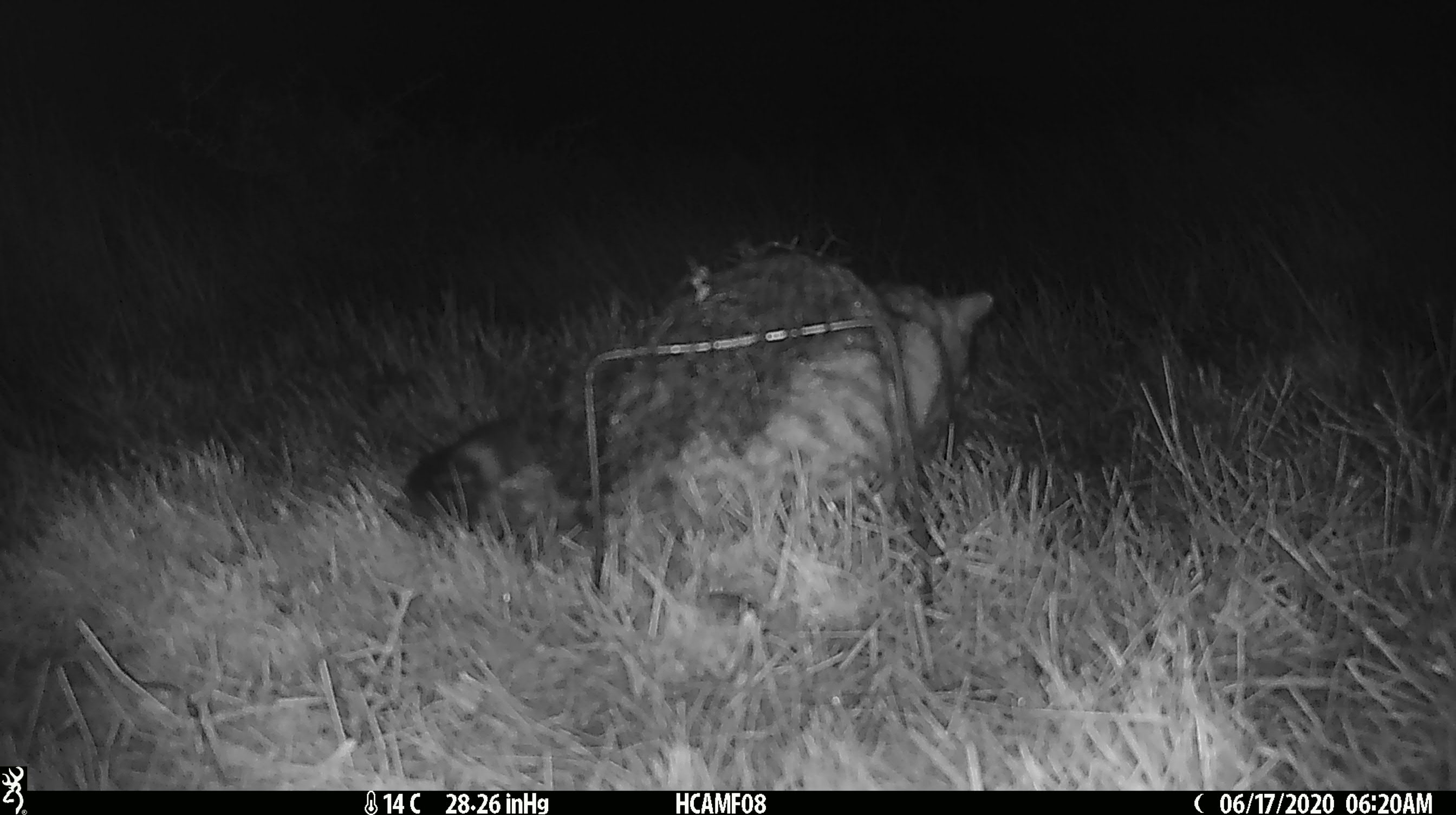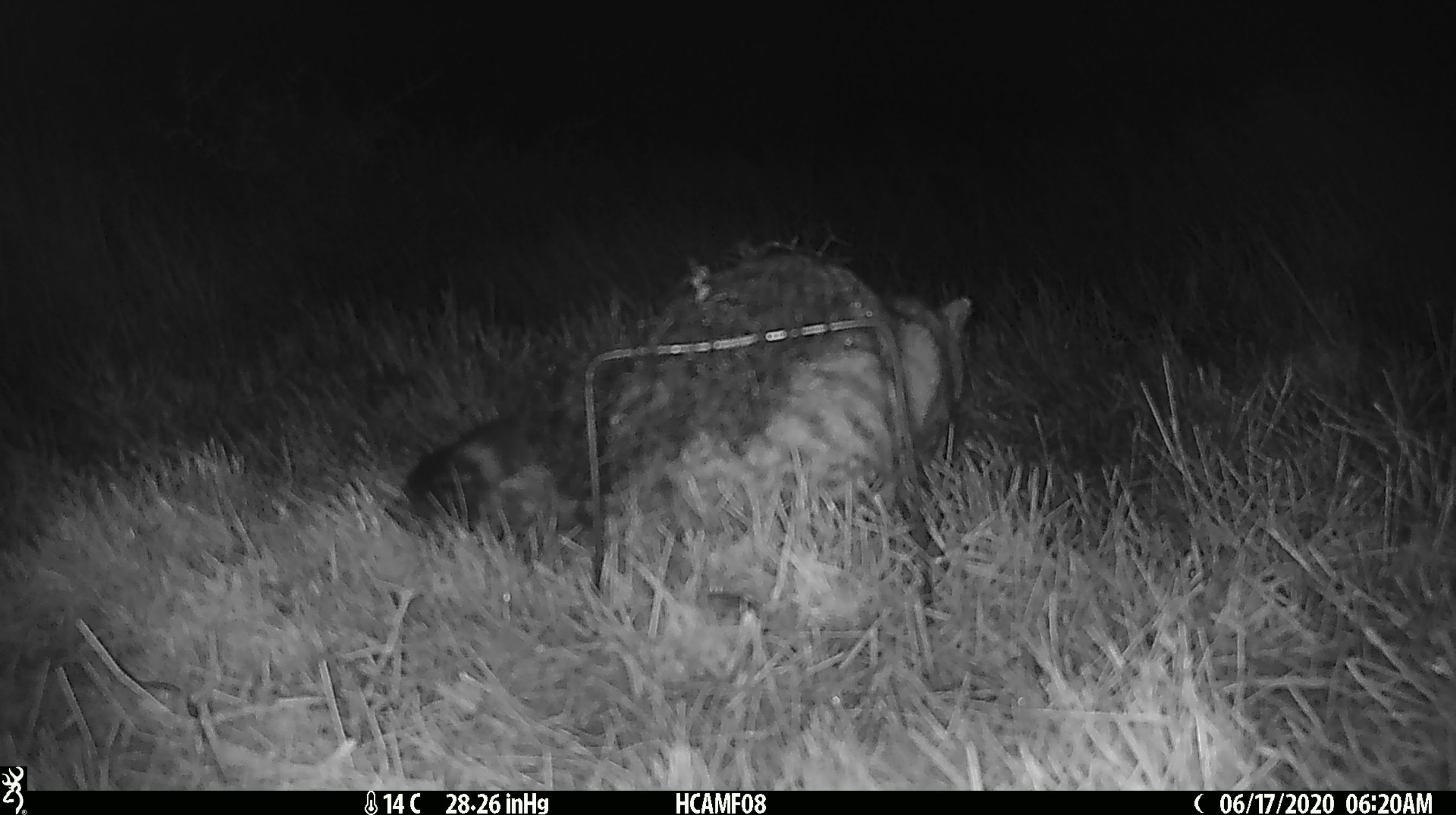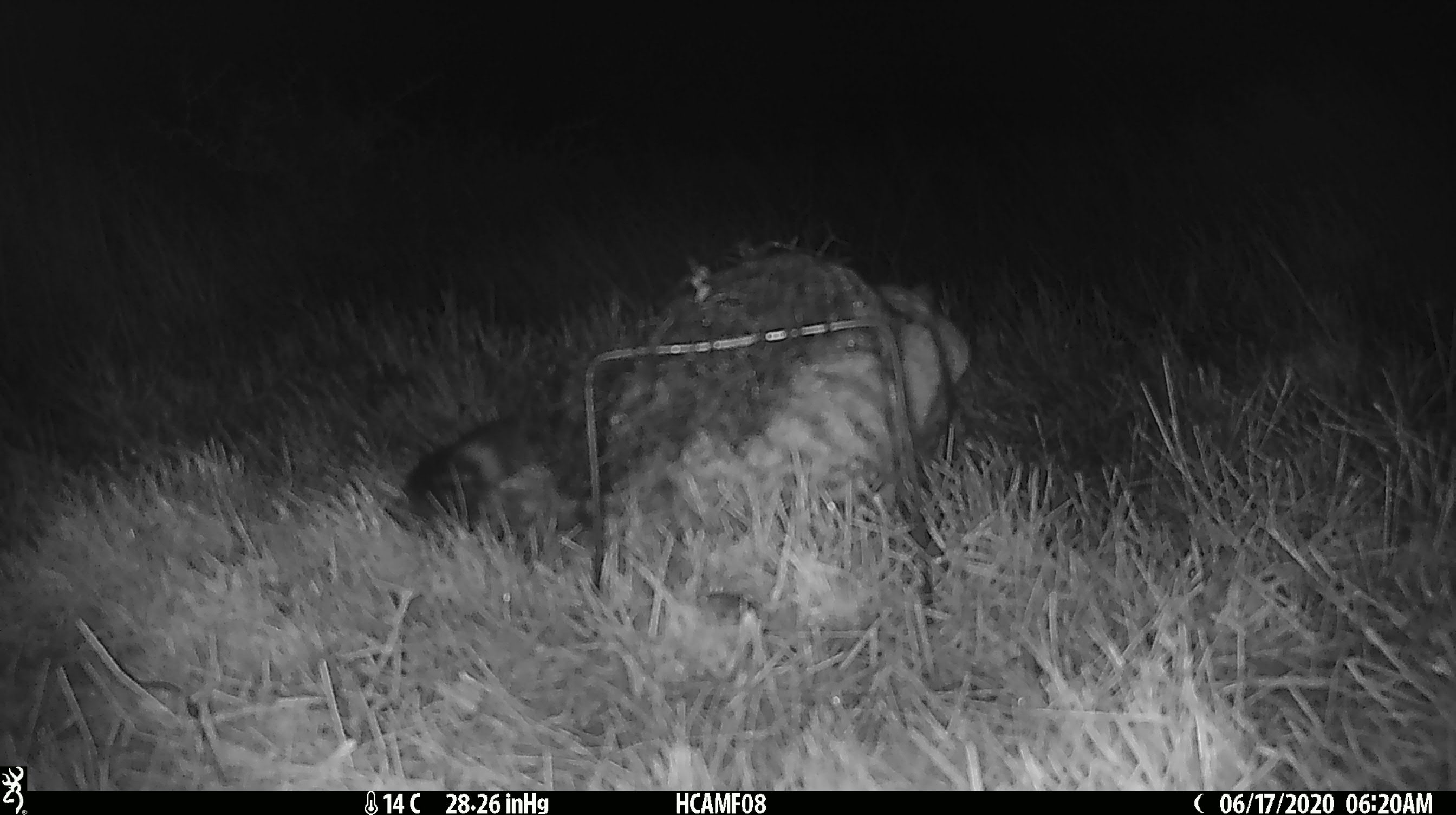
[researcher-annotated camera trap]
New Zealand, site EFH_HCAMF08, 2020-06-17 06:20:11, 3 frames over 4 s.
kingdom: Animalia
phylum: Chordata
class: Mammalia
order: Carnivora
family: Felidae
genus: Felis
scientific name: Felis catus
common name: domestic cat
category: cat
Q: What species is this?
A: Cat (domestic cat) (Felis catus).